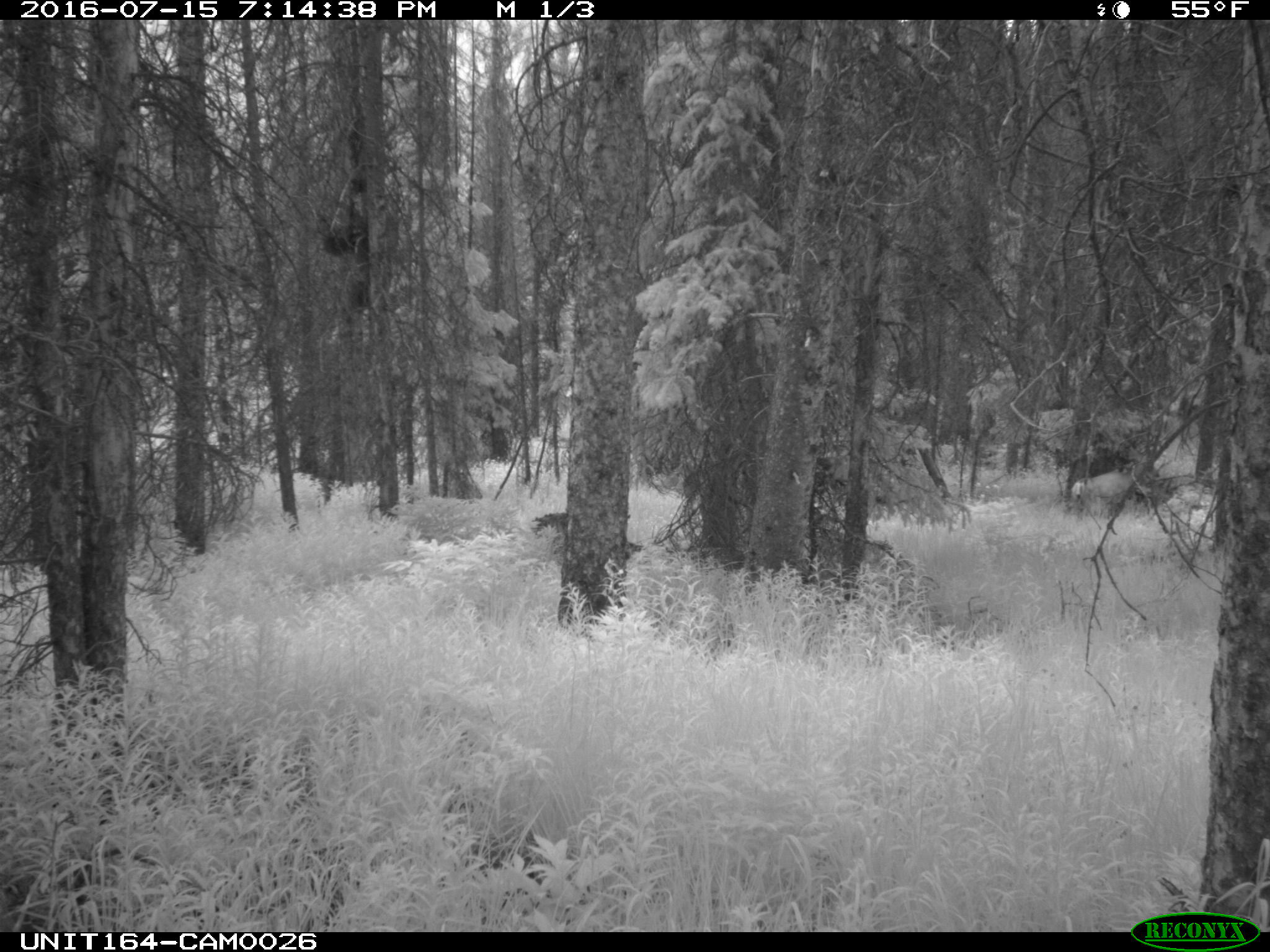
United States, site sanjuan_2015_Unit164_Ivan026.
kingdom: Animalia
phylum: Chordata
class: Mammalia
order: Artiodactyla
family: Cervidae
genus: Odocoileus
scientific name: Odocoileus hemionus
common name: mule deer